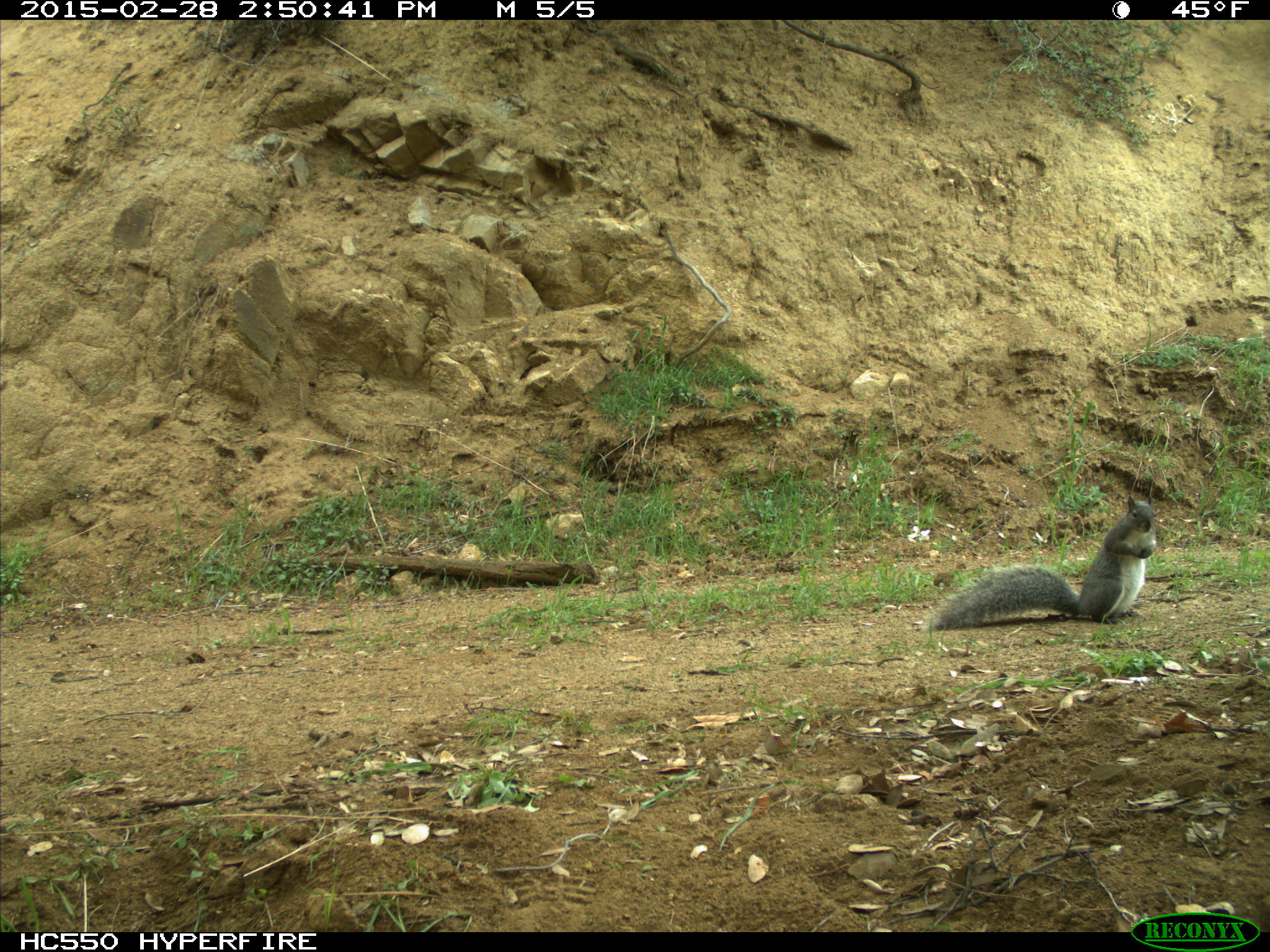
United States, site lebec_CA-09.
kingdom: Animalia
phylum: Chordata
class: Mammalia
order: Rodentia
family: Sciuridae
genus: Sciurus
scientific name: Sciurus carolinensis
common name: eastern gray squirrel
Sciurus carolinensis (eastern gray squirrel).